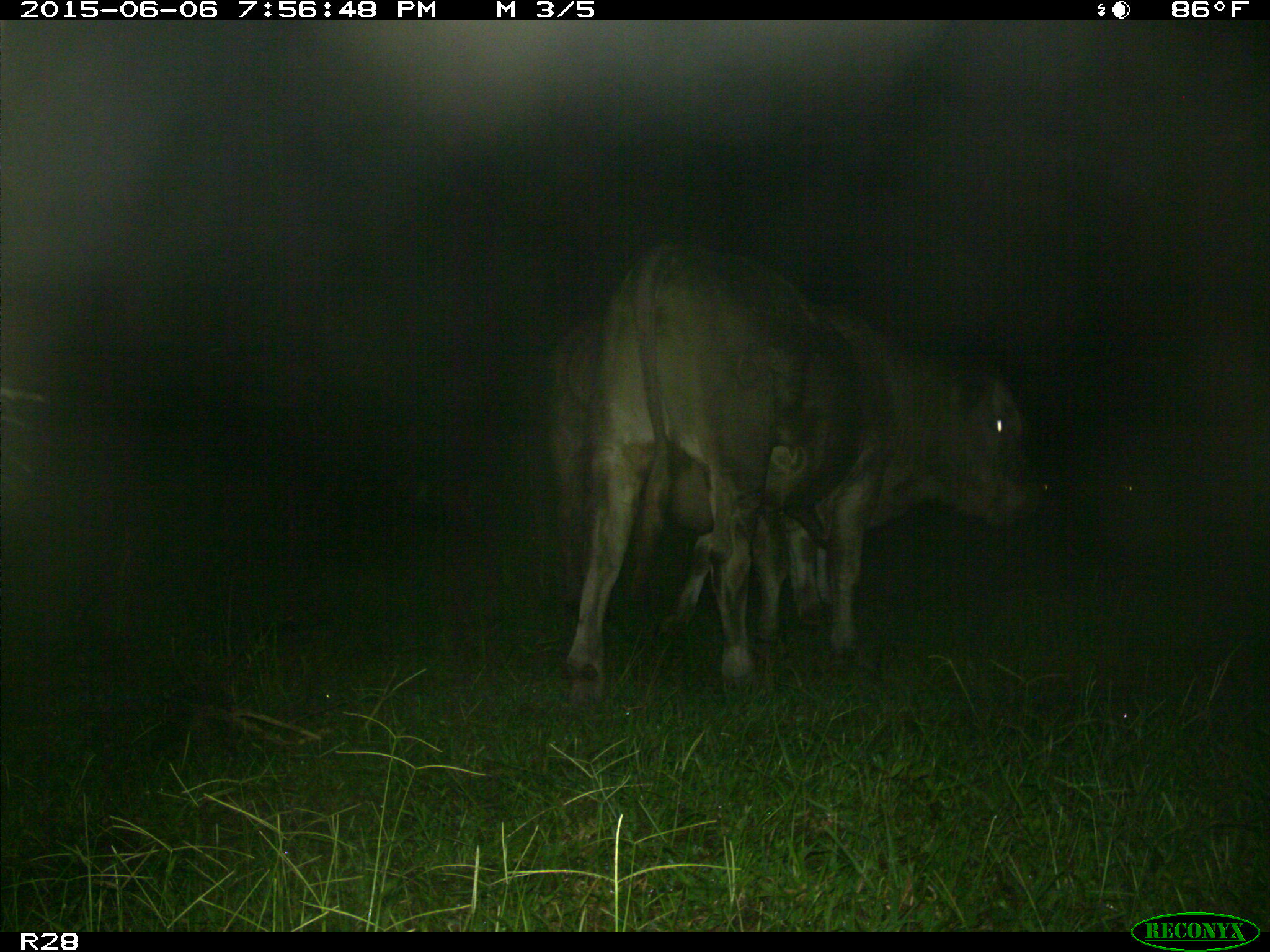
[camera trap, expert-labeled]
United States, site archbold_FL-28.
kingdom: Animalia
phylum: Chordata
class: Mammalia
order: Artiodactyla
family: Bovidae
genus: Bos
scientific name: Bos taurus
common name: domestic cow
Bos taurus (domestic cow).